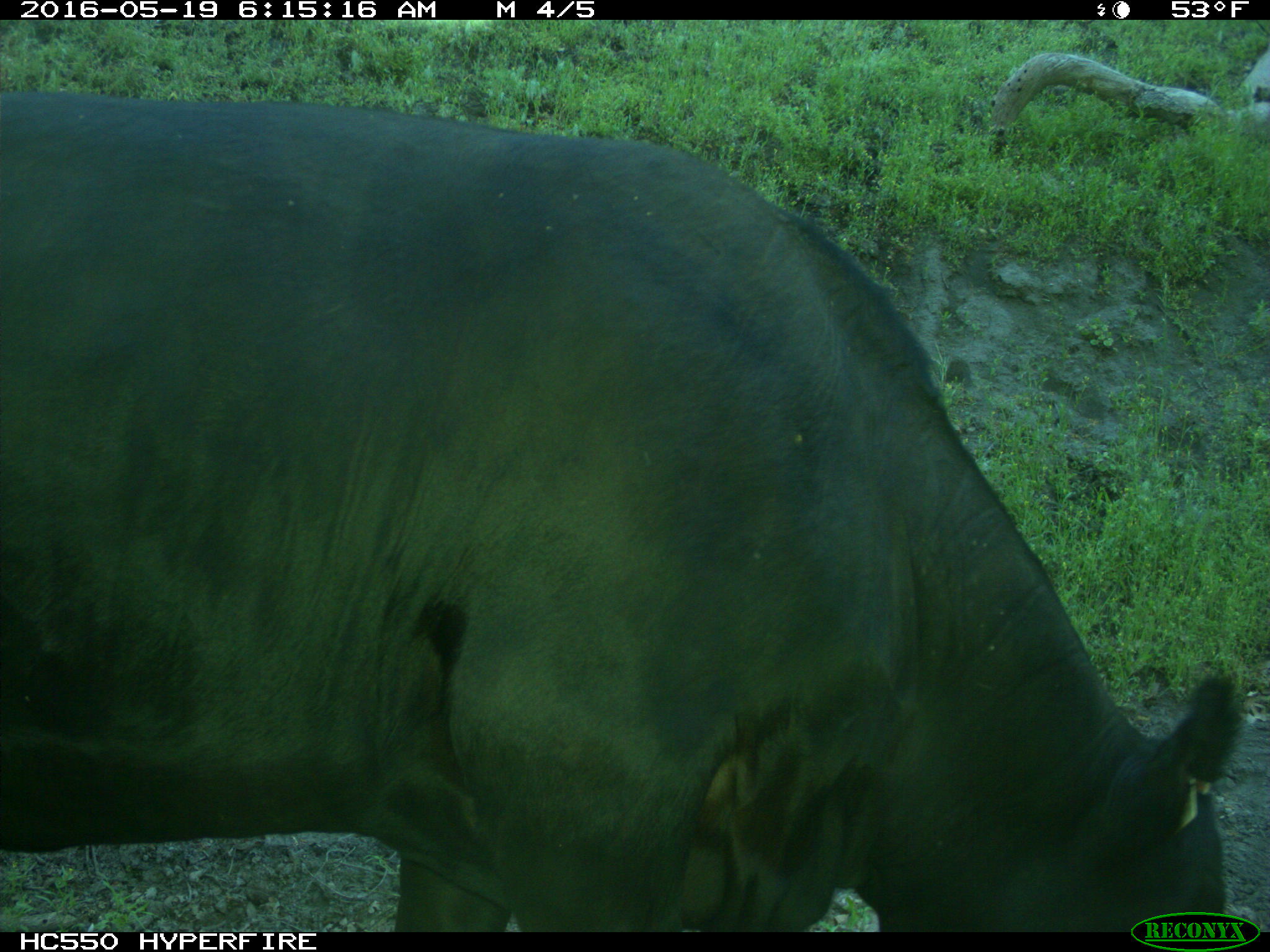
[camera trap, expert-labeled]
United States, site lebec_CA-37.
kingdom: Animalia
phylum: Chordata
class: Mammalia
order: Artiodactyla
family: Bovidae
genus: Bos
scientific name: Bos taurus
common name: domestic cow